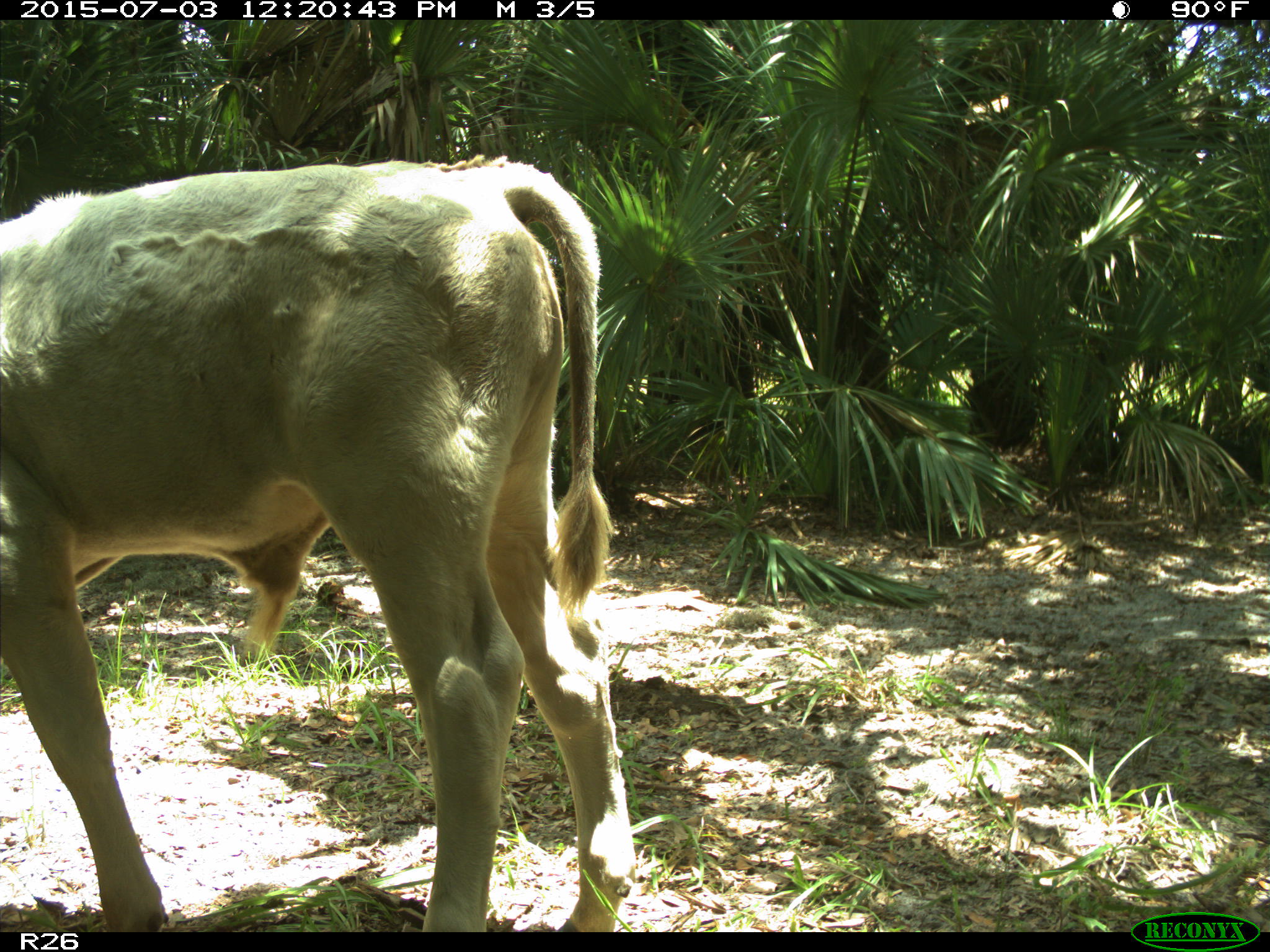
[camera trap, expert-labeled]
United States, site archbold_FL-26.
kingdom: Animalia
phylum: Chordata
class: Mammalia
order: Artiodactyla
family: Bovidae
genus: Bos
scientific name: Bos taurus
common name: domestic cow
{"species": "Bos taurus (domestic cow)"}